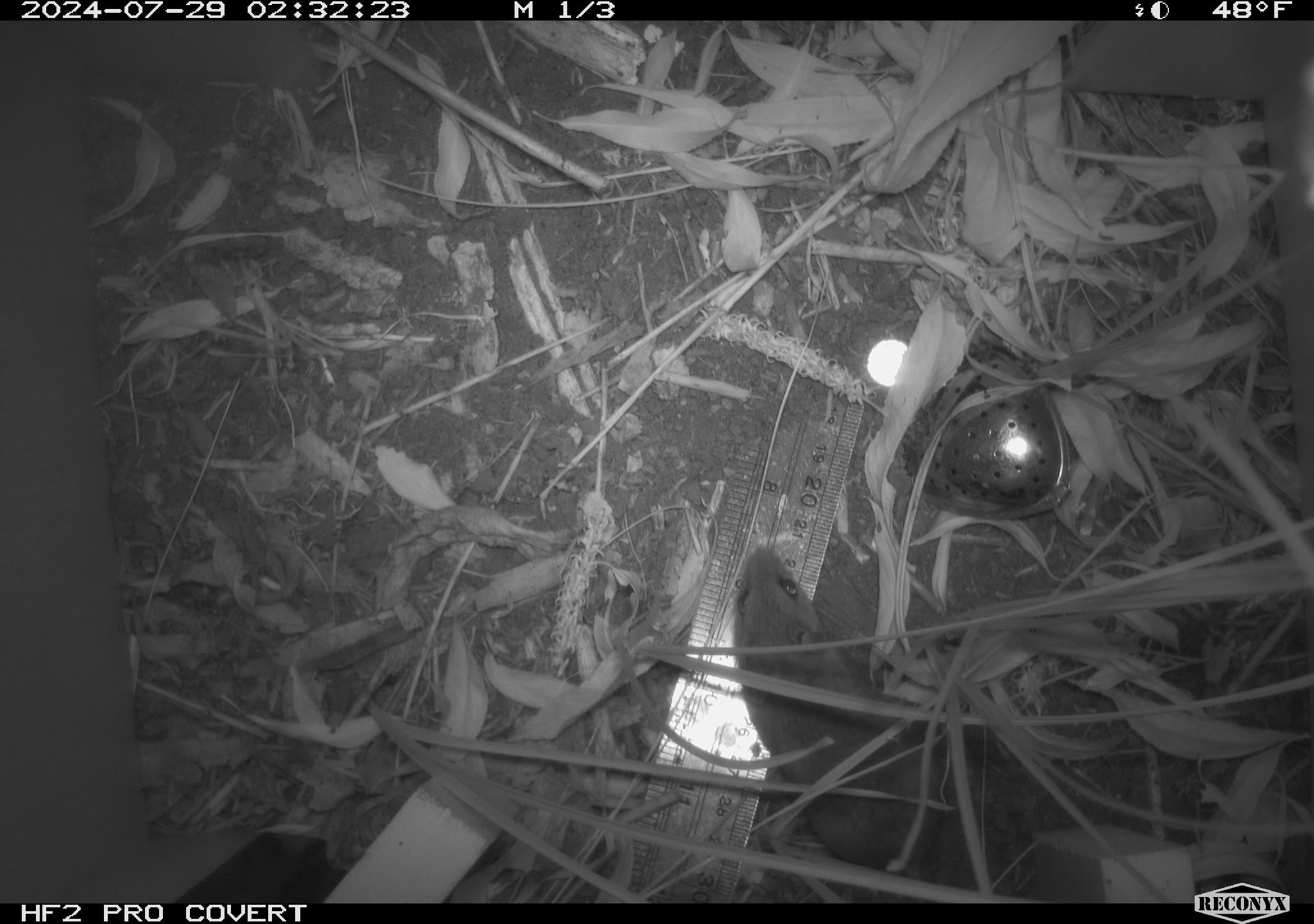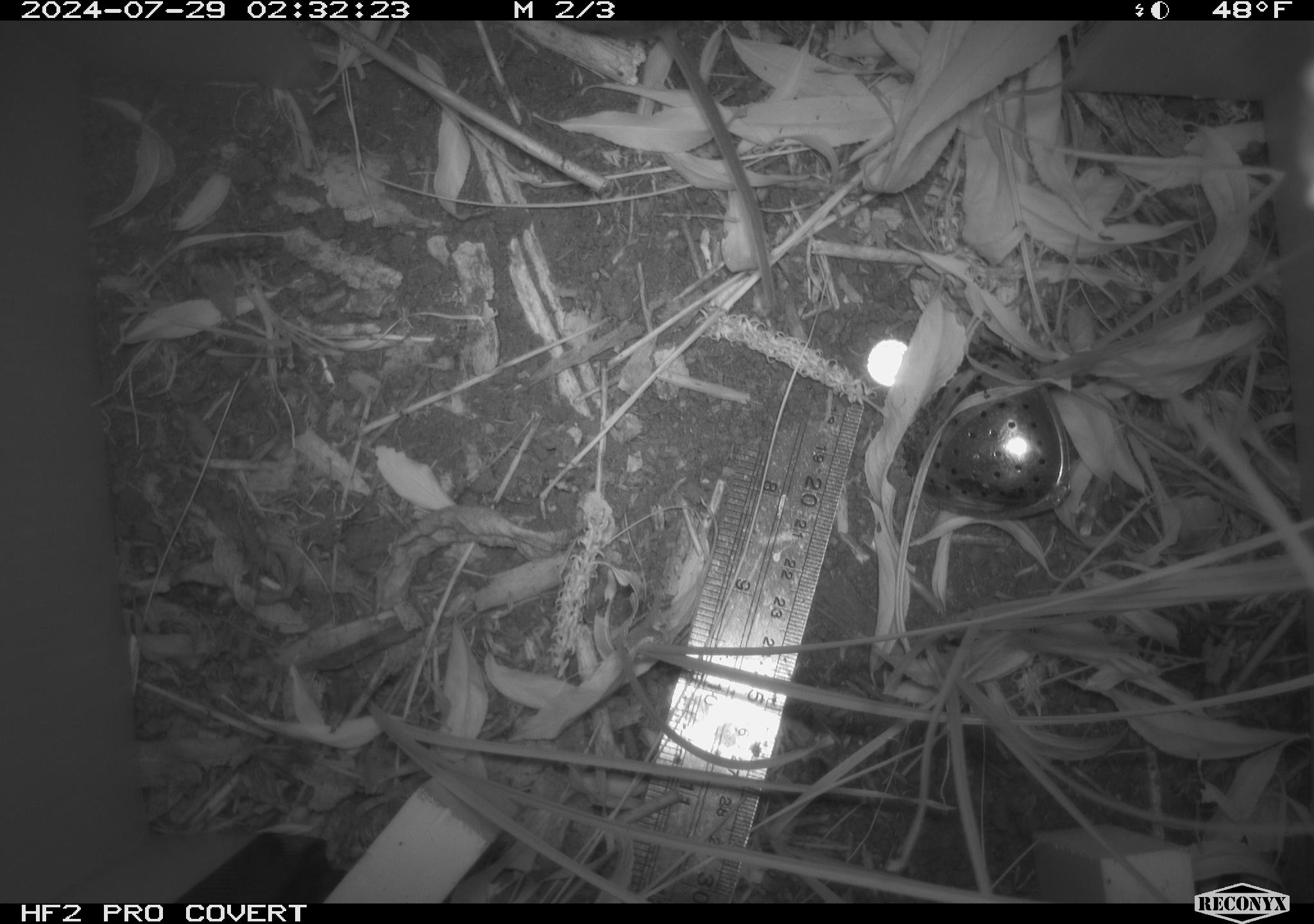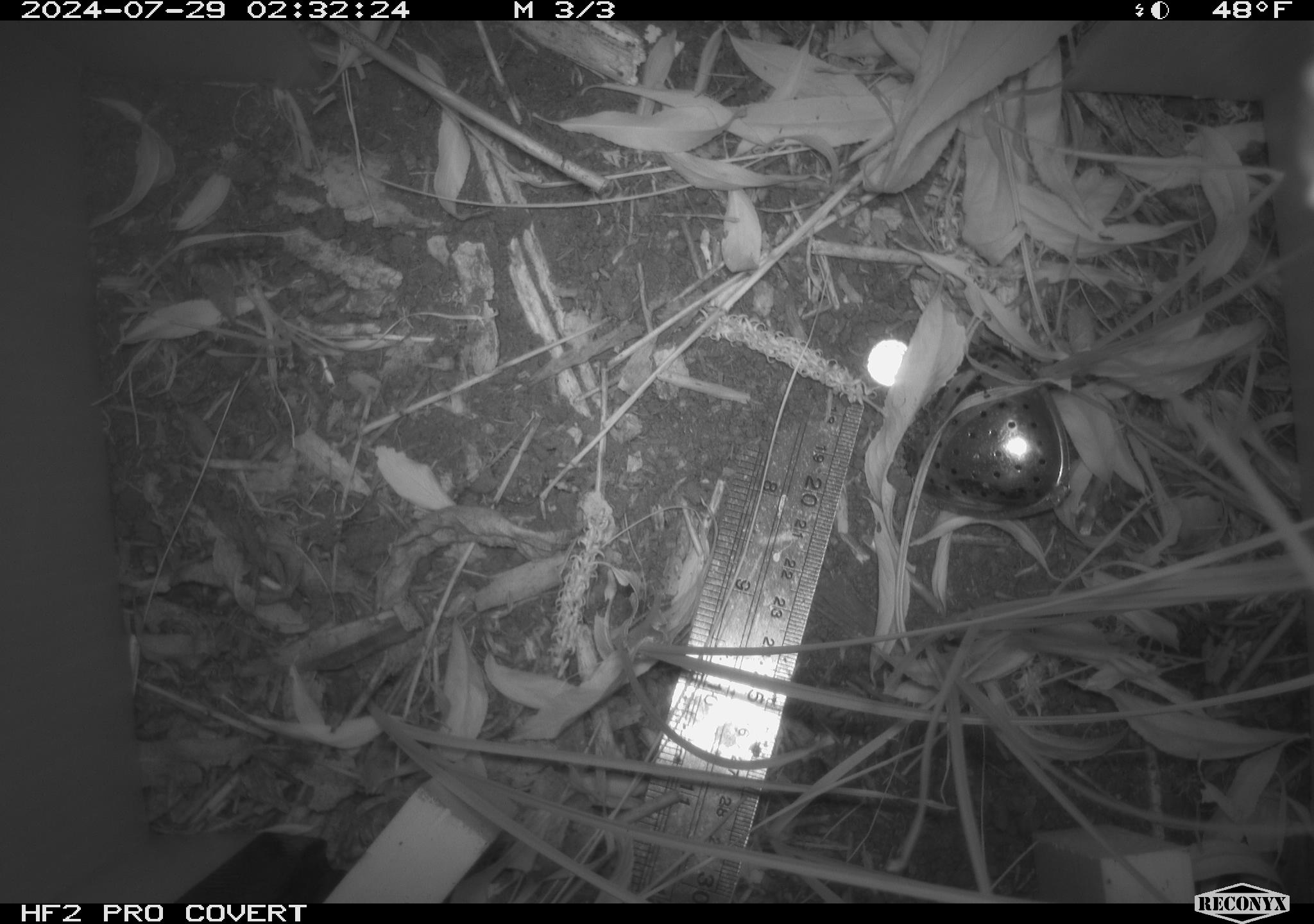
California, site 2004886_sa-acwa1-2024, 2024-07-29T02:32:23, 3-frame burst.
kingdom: Animalia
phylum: Chordata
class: Mammalia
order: Rodentia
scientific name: Rodentia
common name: mouse species